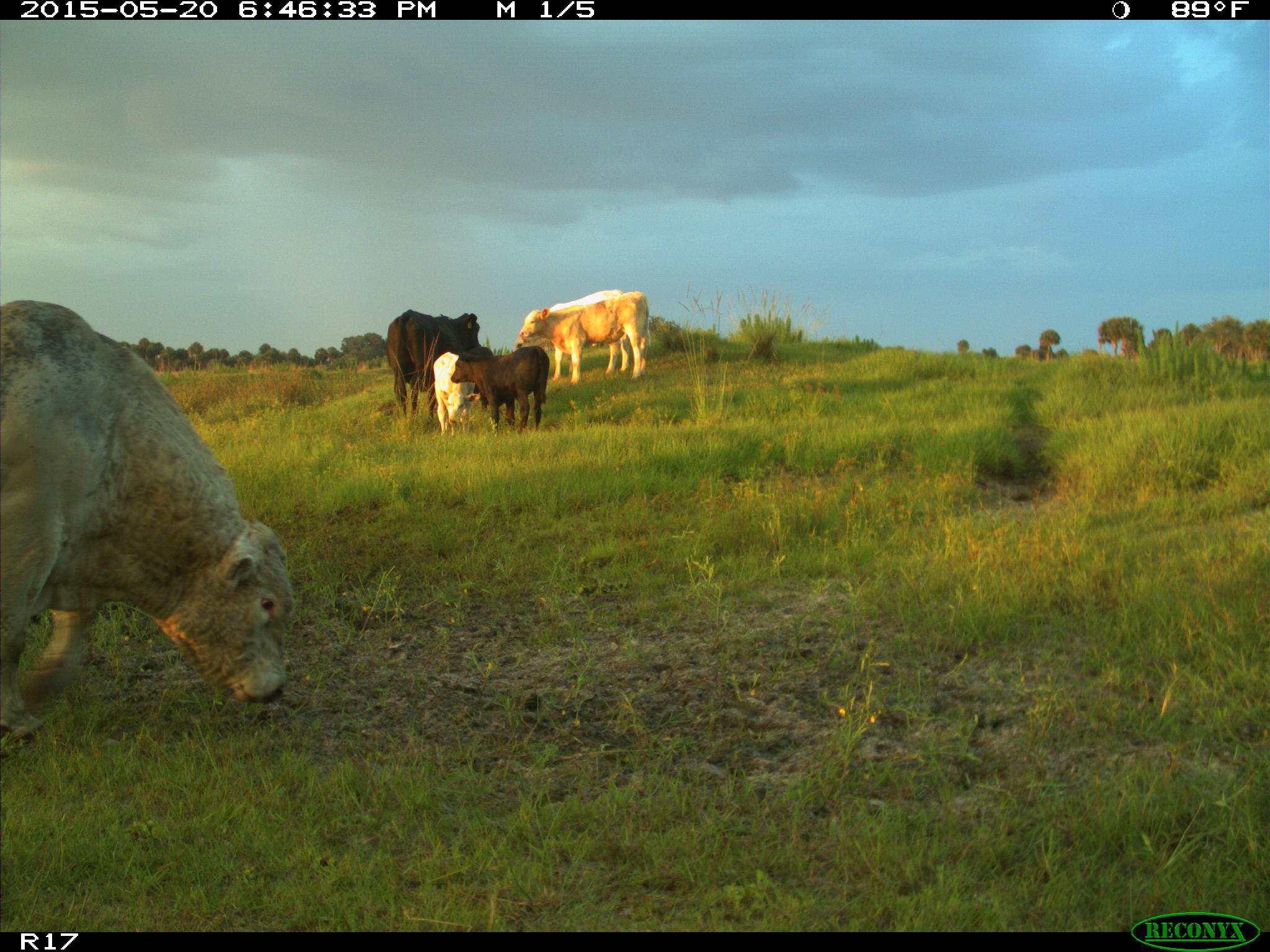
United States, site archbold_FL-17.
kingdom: Animalia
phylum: Chordata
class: Mammalia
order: Artiodactyla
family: Bovidae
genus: Bos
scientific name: Bos taurus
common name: domestic cow